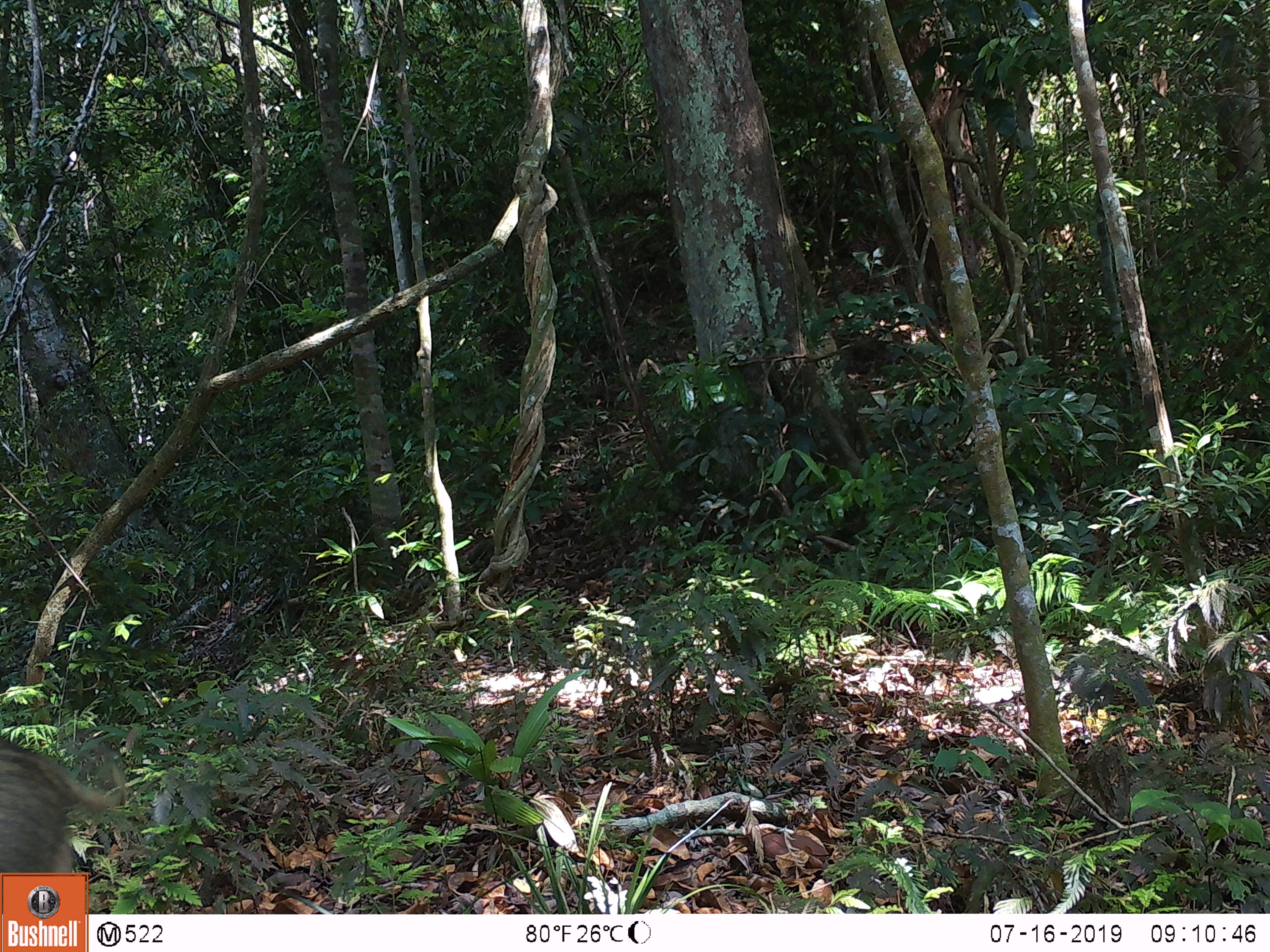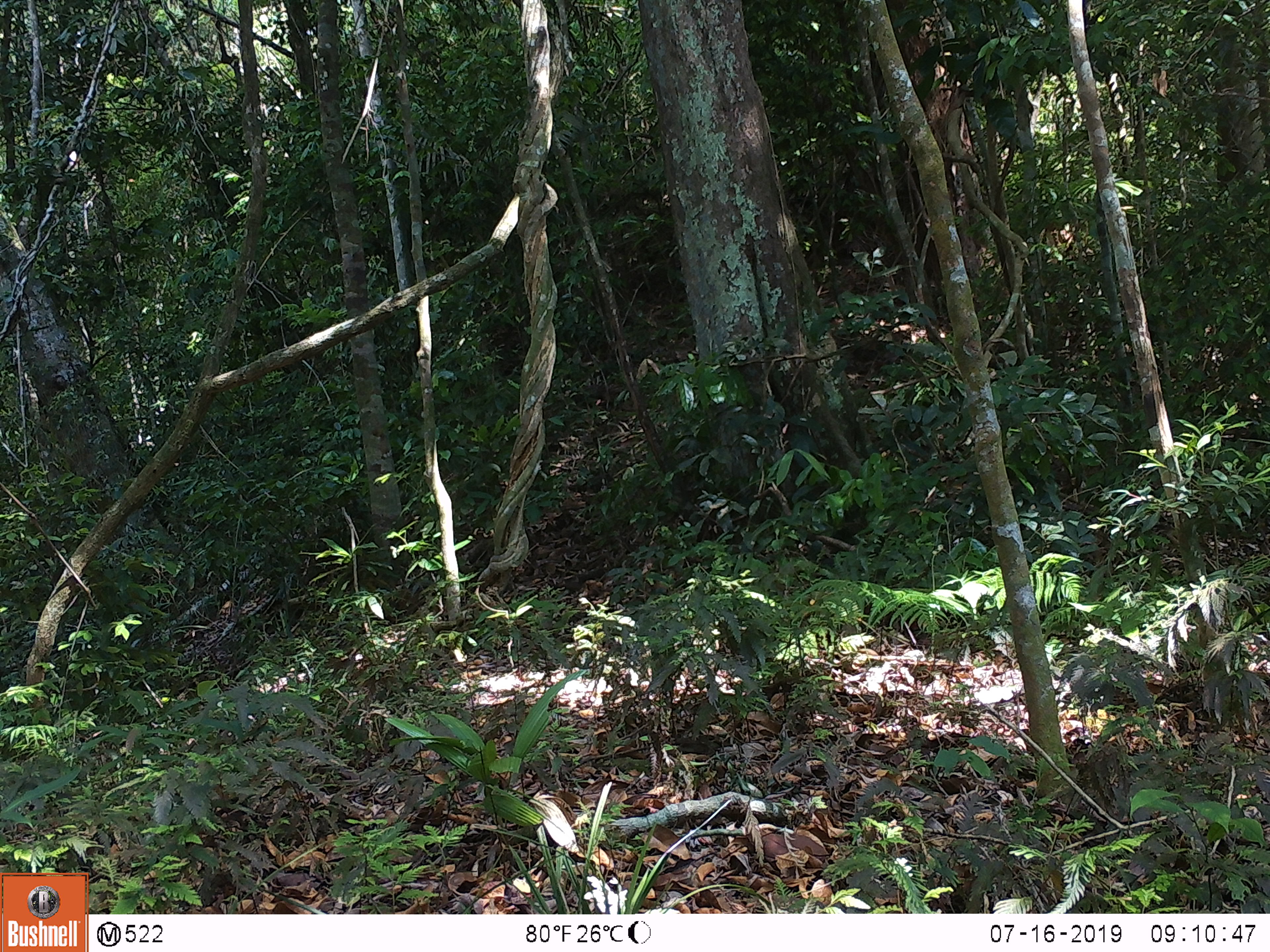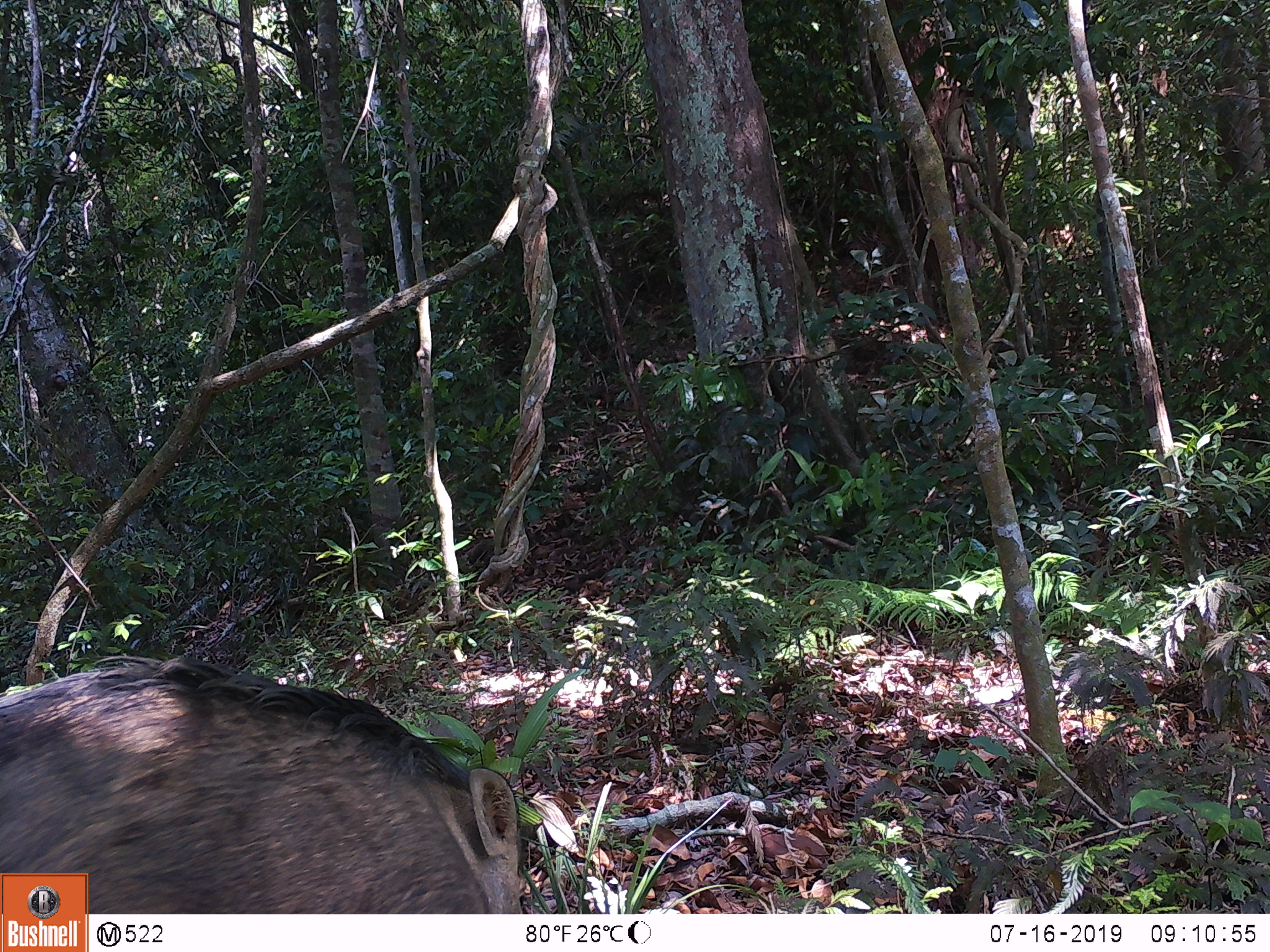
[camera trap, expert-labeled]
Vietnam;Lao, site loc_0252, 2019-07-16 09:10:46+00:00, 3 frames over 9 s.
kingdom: Animalia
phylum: Chordata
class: Mammalia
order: Artiodactyla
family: Suidae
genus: Sus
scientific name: Sus scrofa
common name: eurasian wild pig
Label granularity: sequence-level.